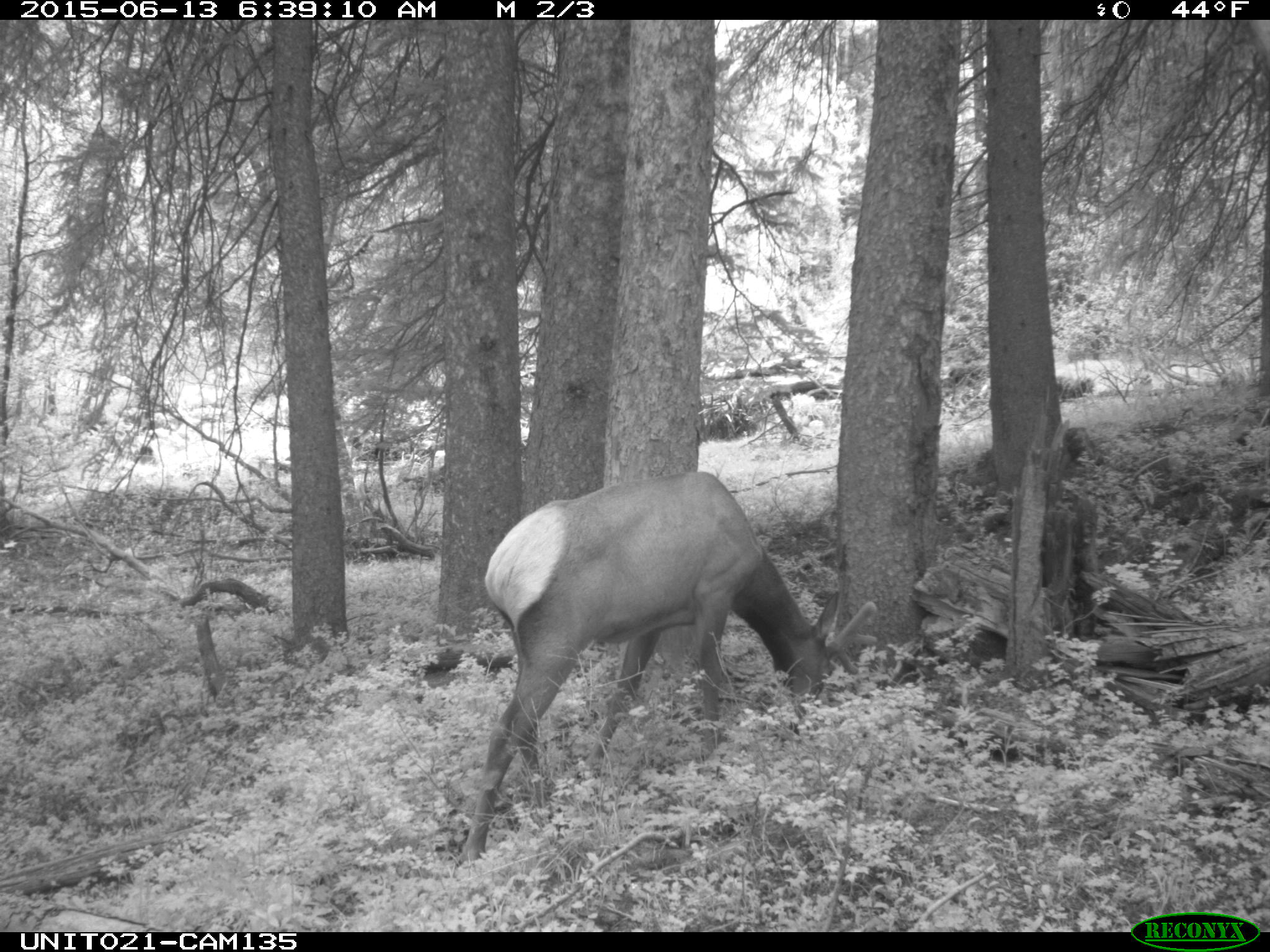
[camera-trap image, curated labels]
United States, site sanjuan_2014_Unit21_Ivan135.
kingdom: Animalia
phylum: Chordata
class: Mammalia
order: Artiodactyla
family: Cervidae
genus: Cervus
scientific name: Cervus elaphus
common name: red deer